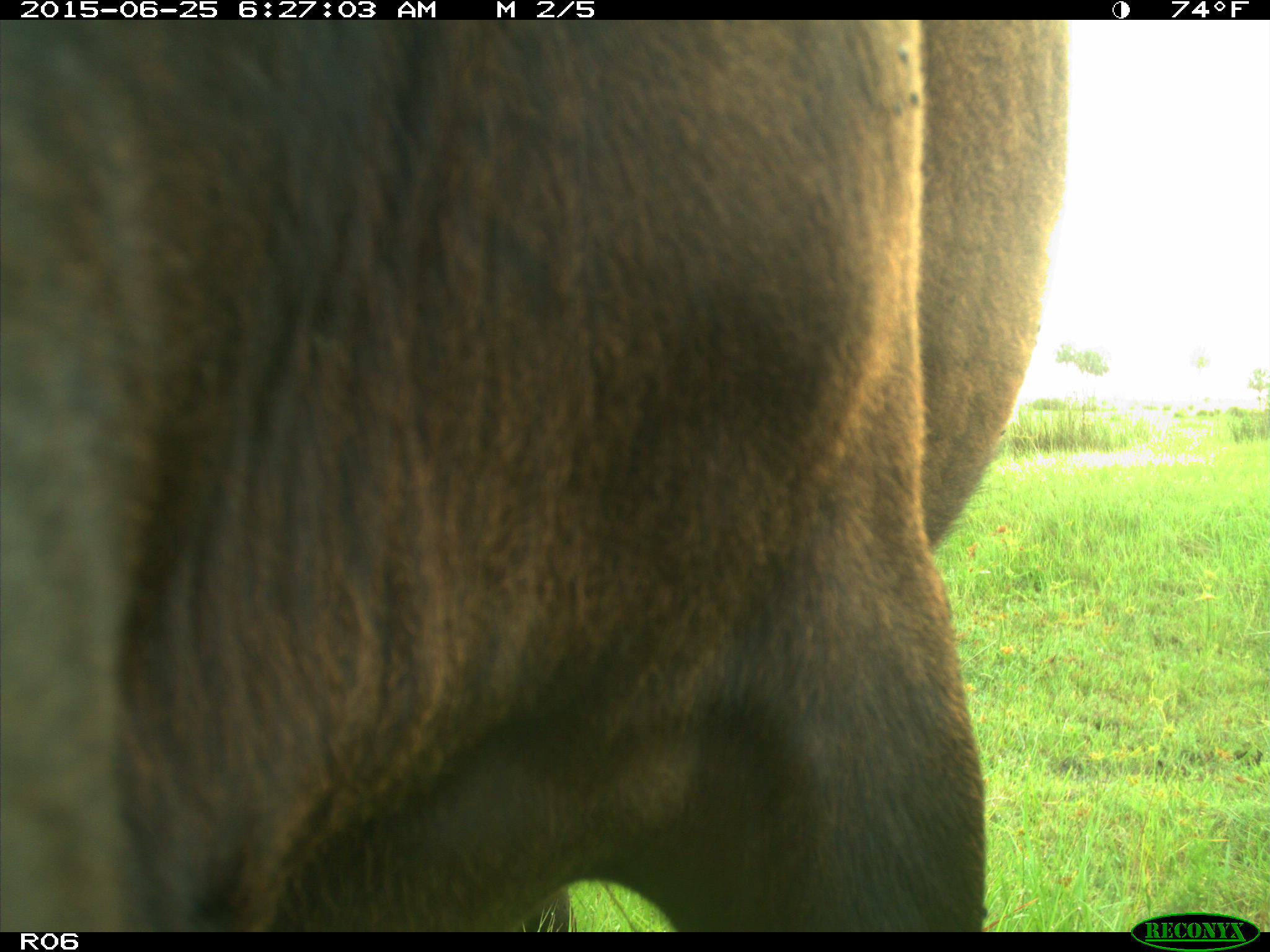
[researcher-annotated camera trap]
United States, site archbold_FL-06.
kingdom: Animalia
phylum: Chordata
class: Mammalia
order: Artiodactyla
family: Bovidae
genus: Bos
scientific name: Bos taurus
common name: domestic cow